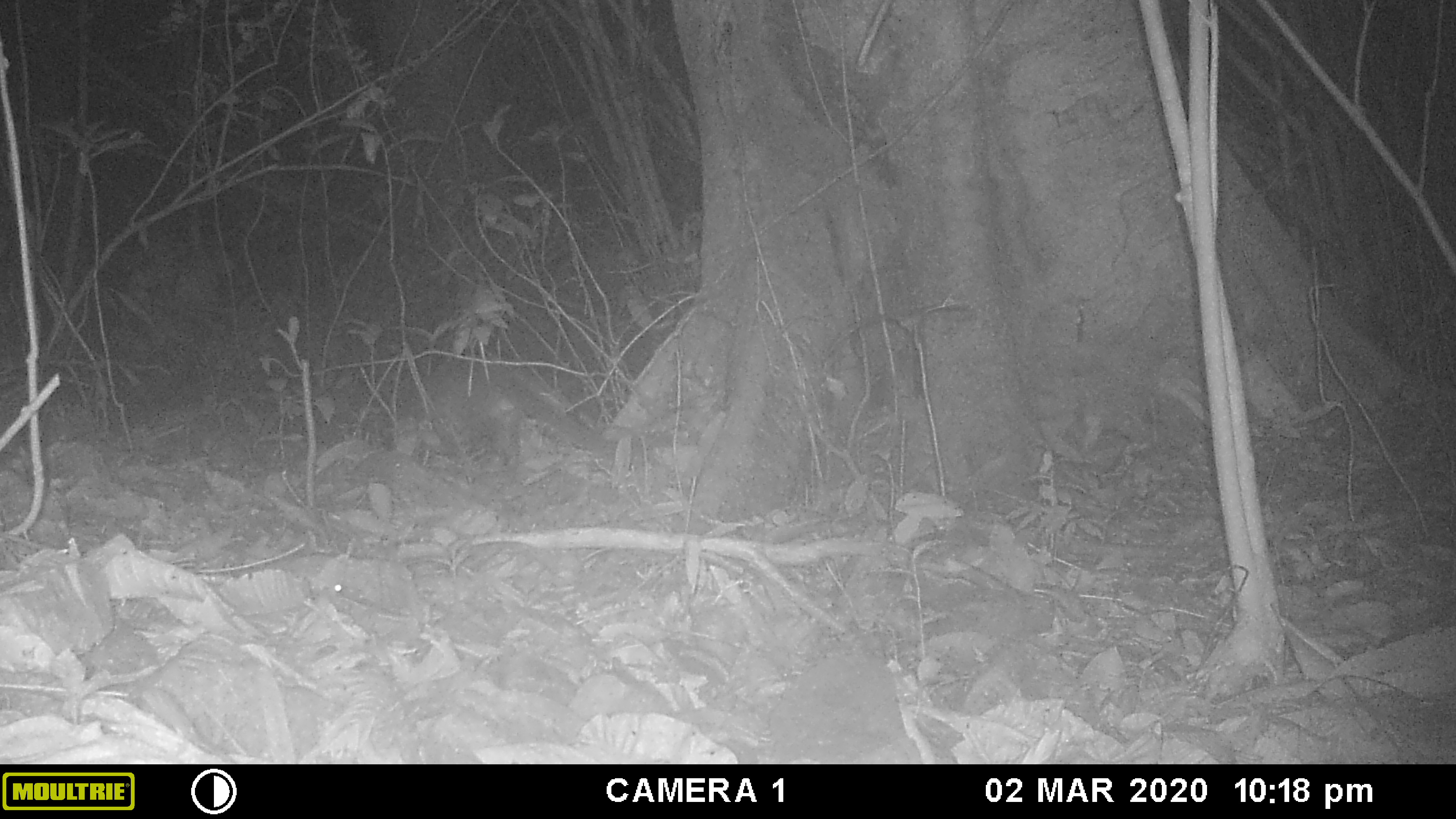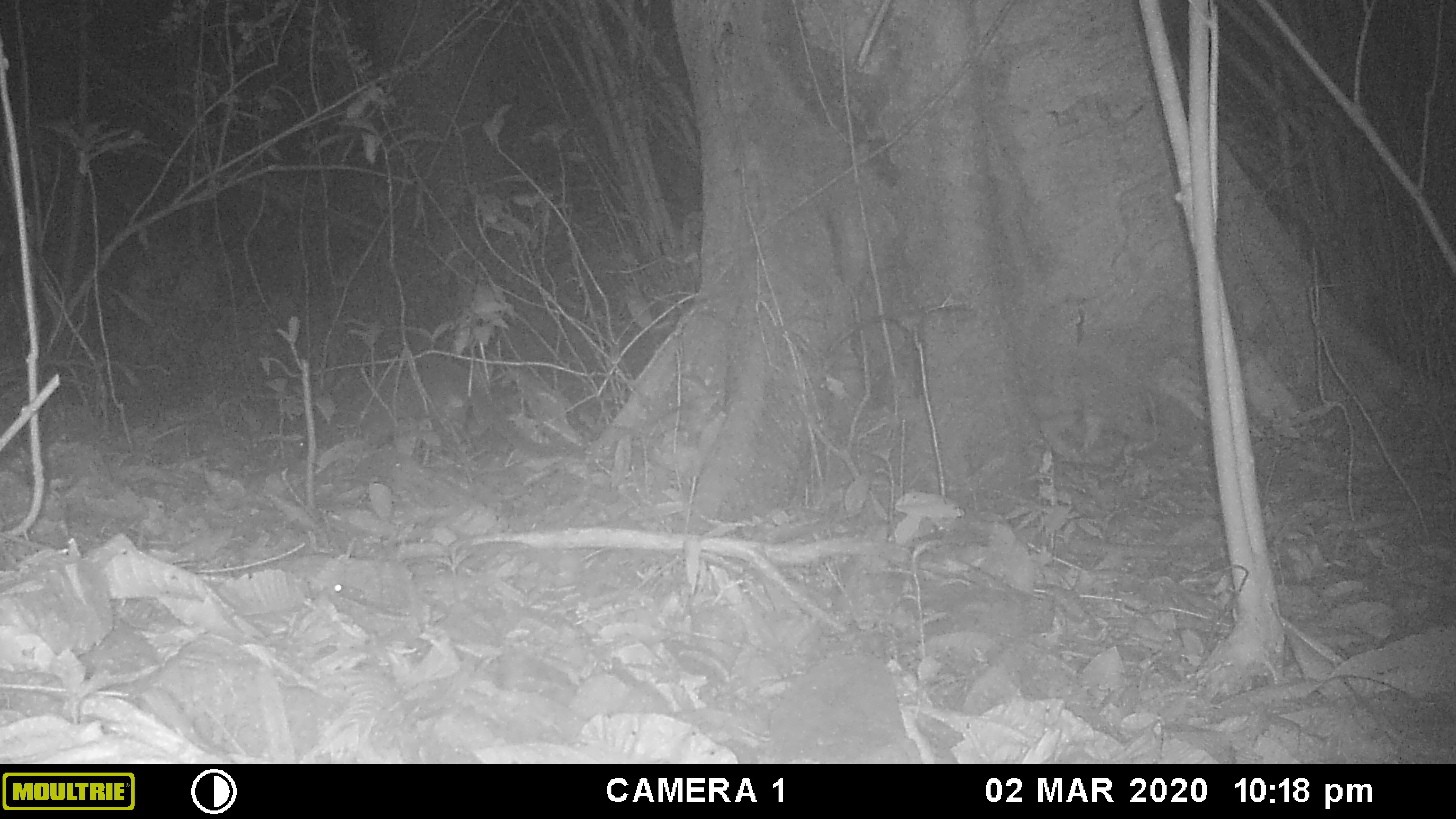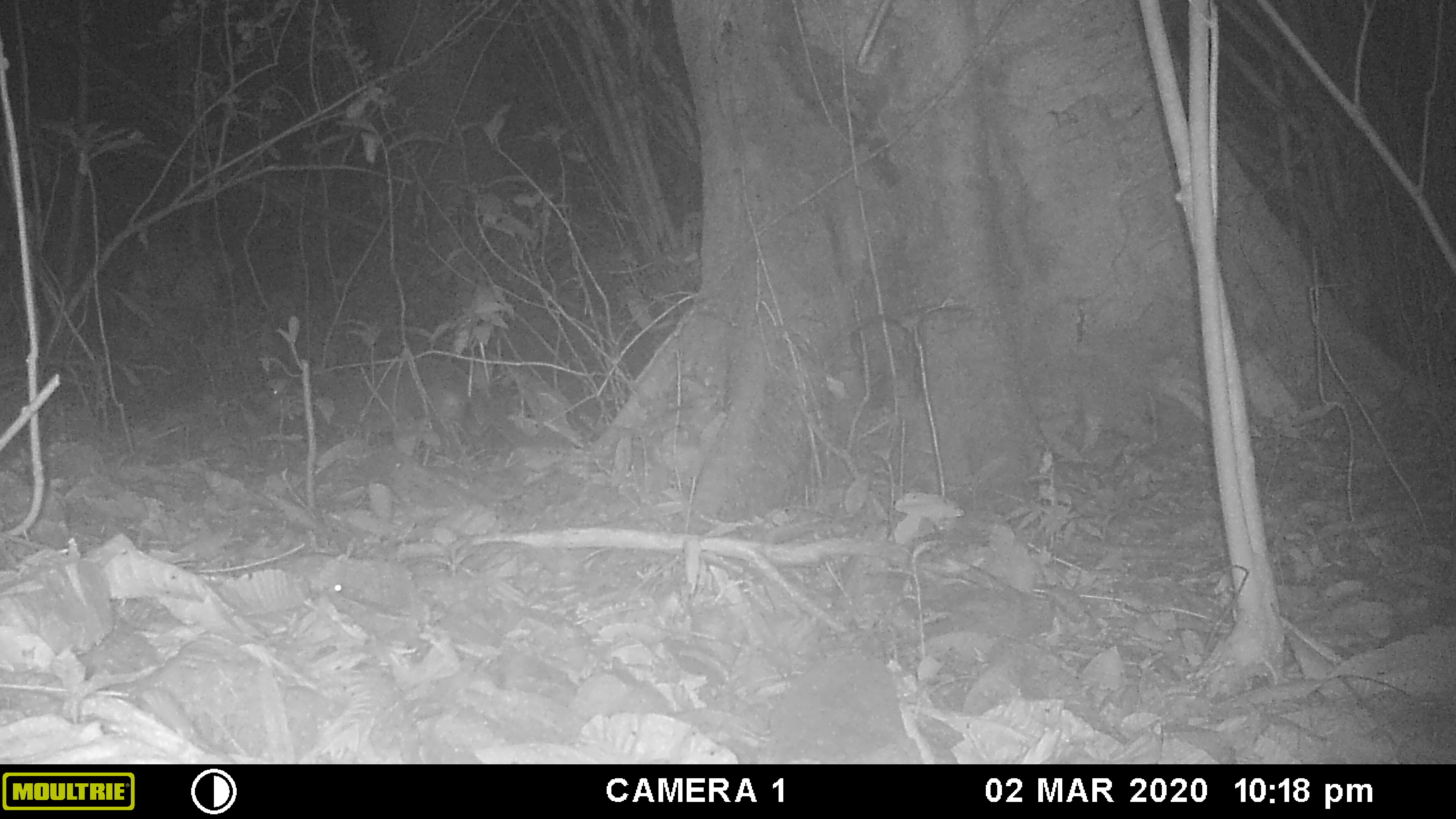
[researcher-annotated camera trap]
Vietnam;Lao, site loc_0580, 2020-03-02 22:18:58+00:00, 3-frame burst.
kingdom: Animalia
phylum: Chordata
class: Mammalia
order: Carnivora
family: Viverridae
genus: Paguma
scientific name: Paguma larvata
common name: masked palm civet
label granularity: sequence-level